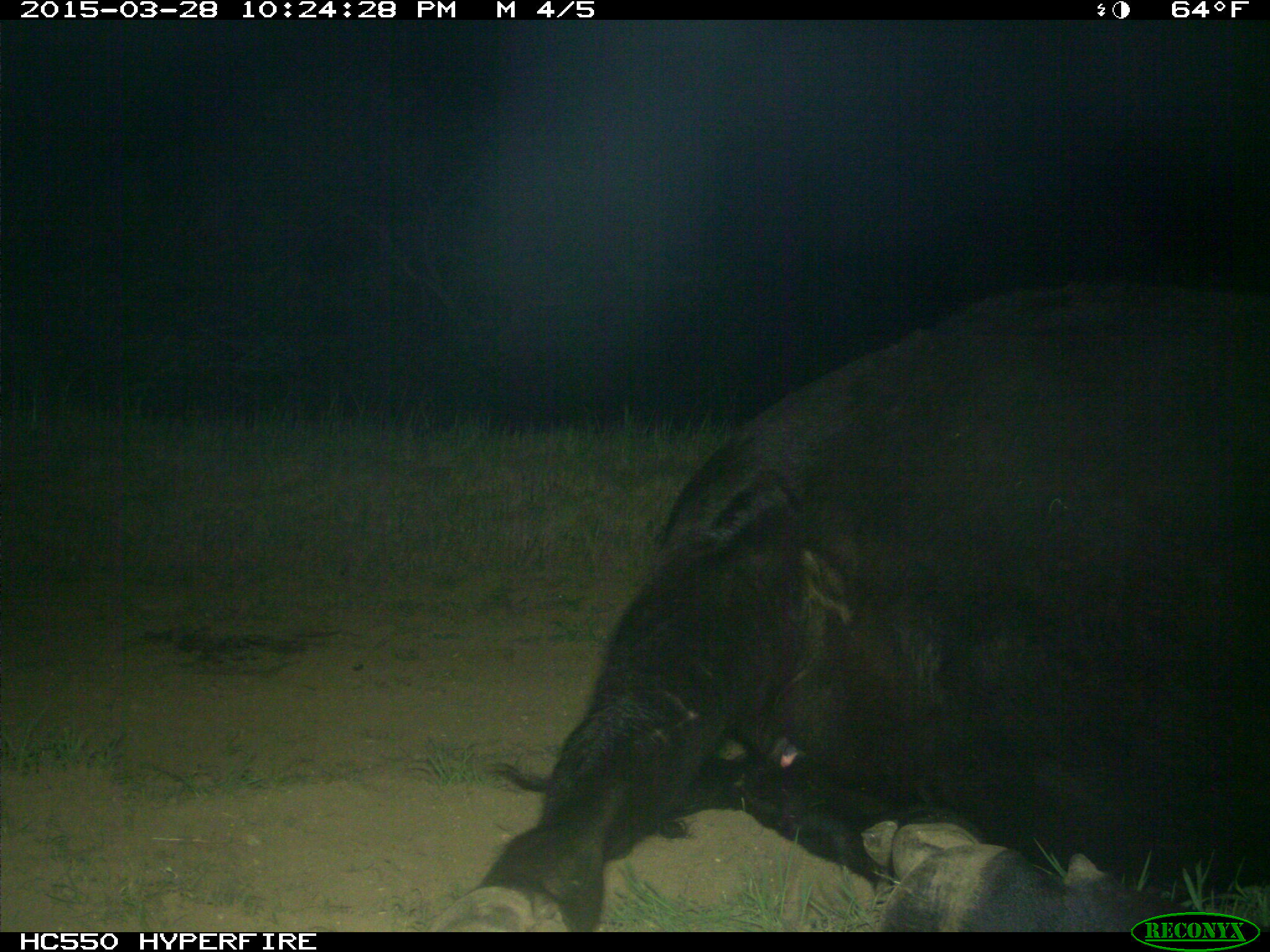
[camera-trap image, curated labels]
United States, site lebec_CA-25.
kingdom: Animalia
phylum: Chordata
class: Mammalia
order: Artiodactyla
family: Bovidae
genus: Bos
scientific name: Bos taurus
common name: domestic cow